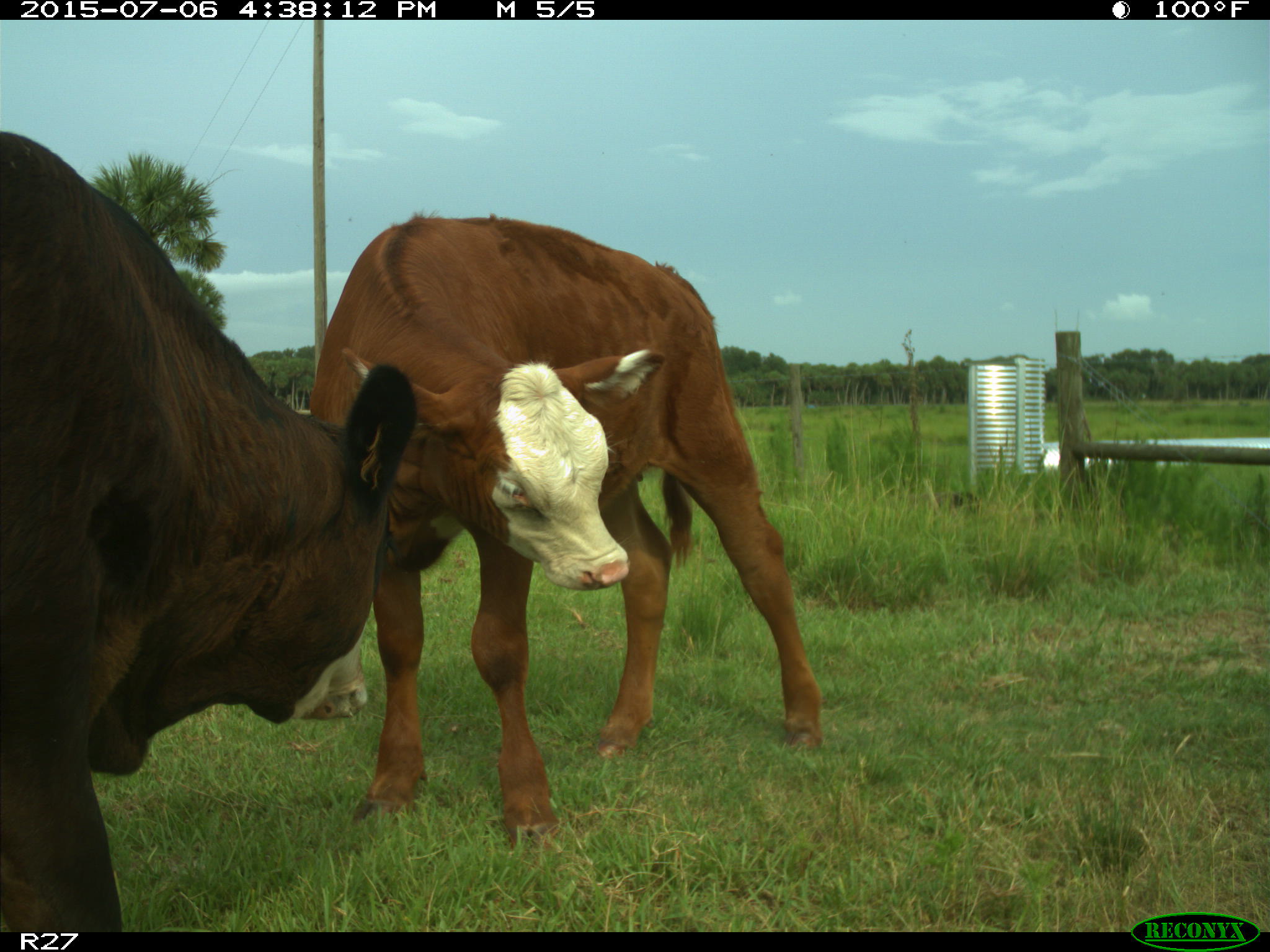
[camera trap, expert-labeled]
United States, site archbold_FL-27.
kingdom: Animalia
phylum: Chordata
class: Mammalia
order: Artiodactyla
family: Bovidae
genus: Bos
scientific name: Bos taurus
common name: domestic cow